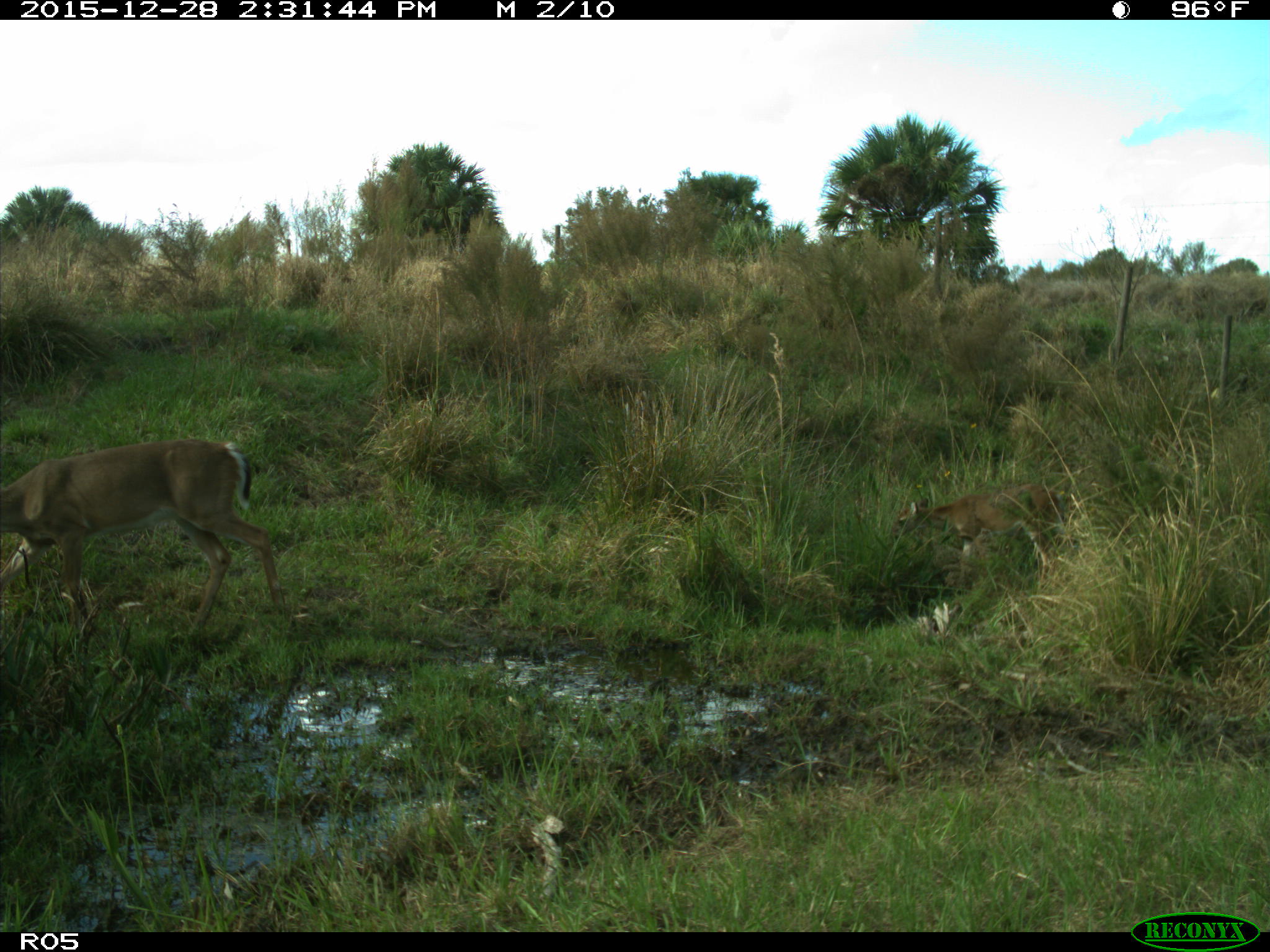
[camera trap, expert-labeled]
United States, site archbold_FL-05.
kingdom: Animalia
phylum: Chordata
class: Mammalia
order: Artiodactyla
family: Cervidae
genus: Odocoileus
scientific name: Odocoileus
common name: deer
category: unidentified deer